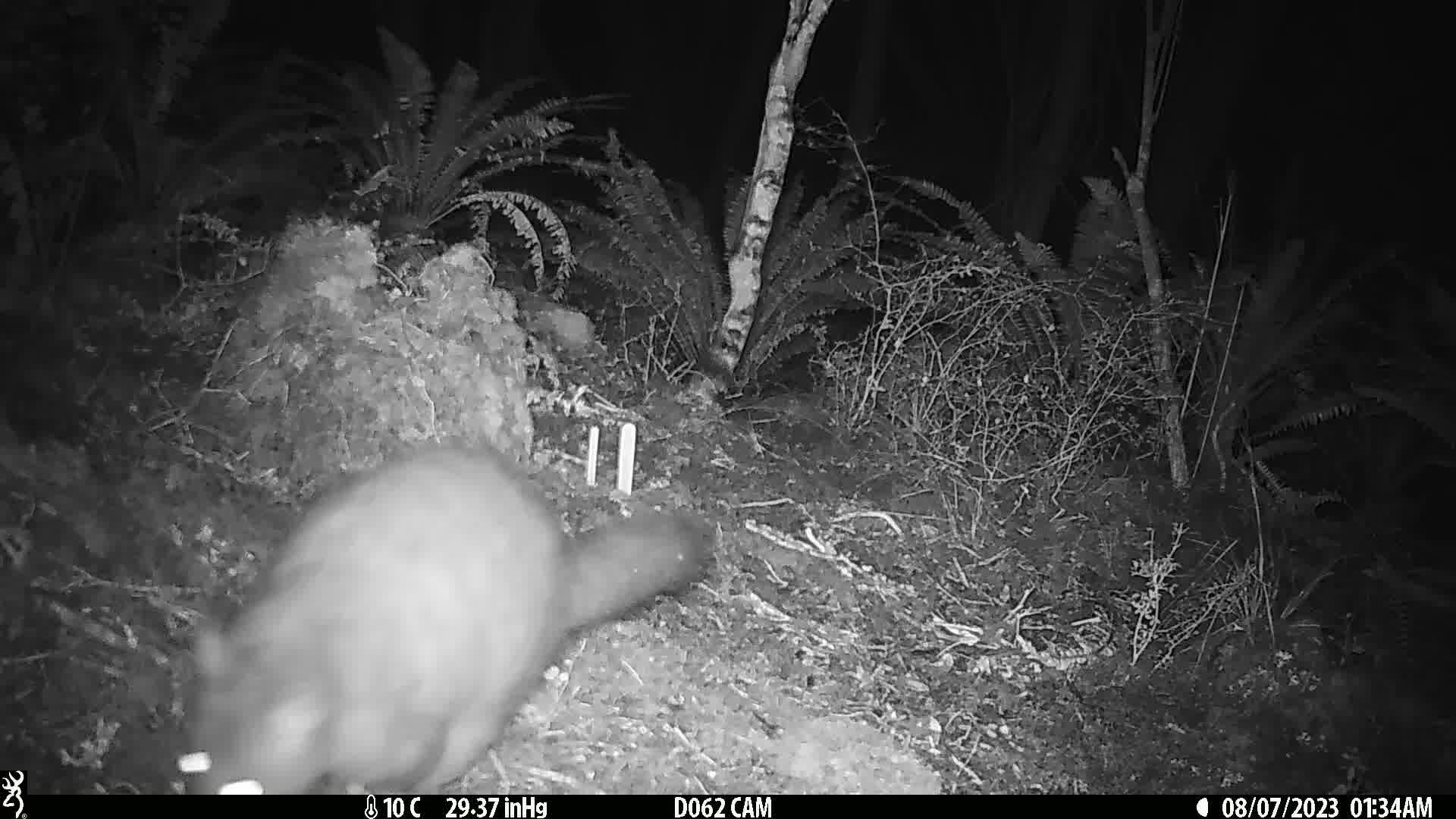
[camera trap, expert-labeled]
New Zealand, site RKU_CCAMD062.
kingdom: Animalia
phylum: Chordata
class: Mammalia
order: Diprotodontia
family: Phalangeridae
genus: Trichosurus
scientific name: Trichosurus vulpecula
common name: common brushtail possum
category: possum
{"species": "possum (common brushtail possum) (Trichosurus vulpecula)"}